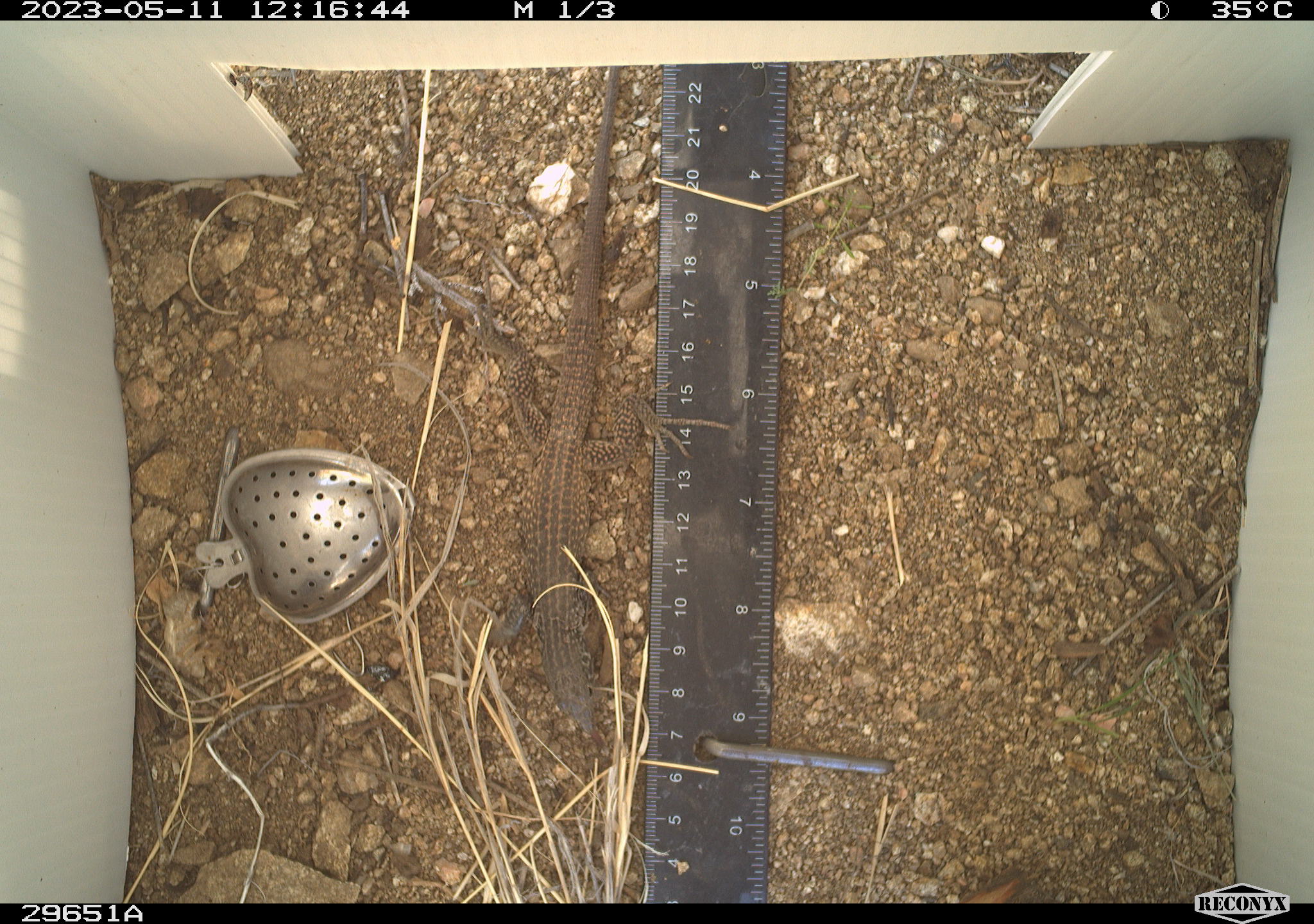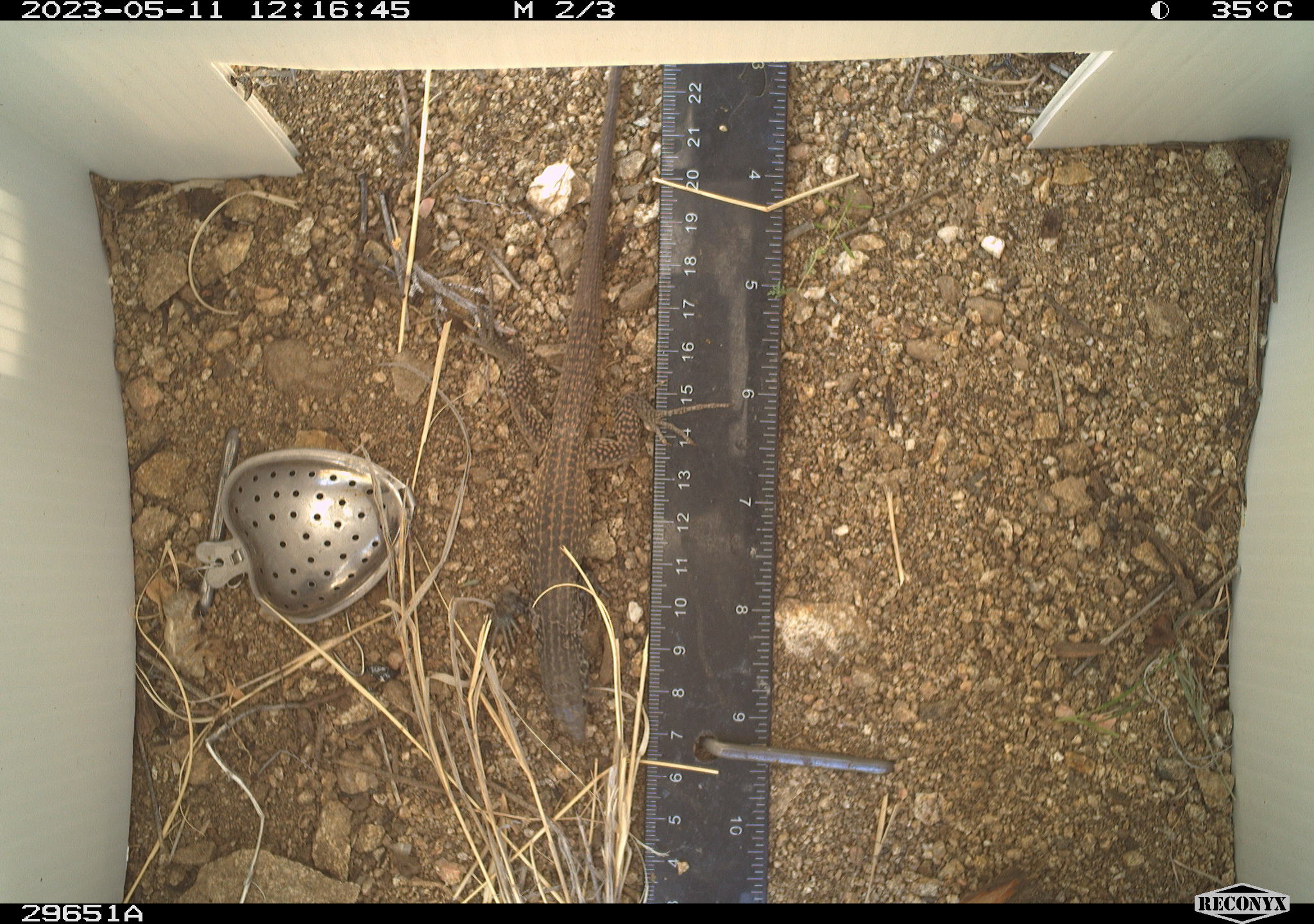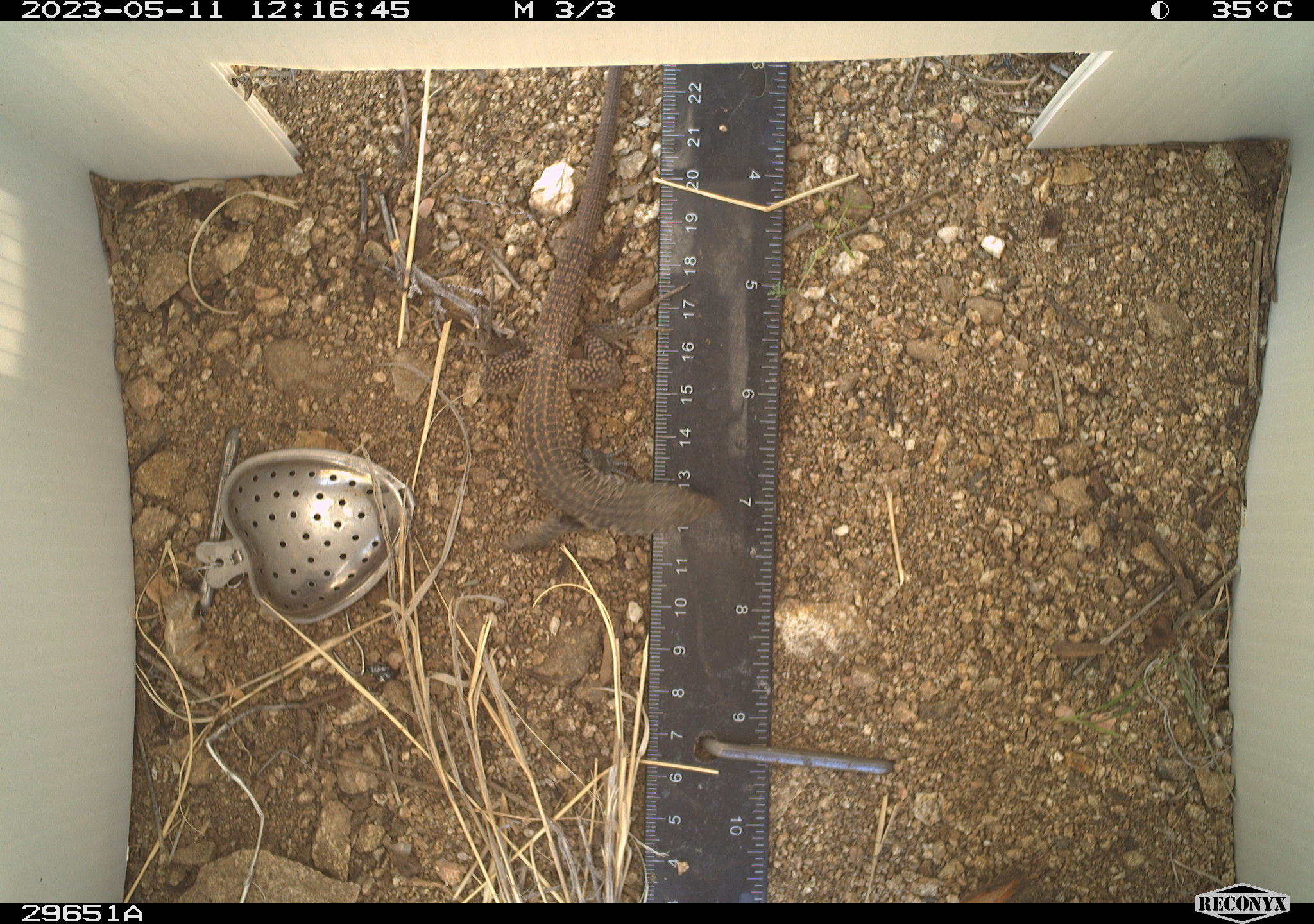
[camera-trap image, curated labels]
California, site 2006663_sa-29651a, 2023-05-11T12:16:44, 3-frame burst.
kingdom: Animalia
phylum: Chordata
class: Reptilia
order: Squamata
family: Teiidae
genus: Aspidoscelis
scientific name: Aspidoscelis tigris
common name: western whiptail